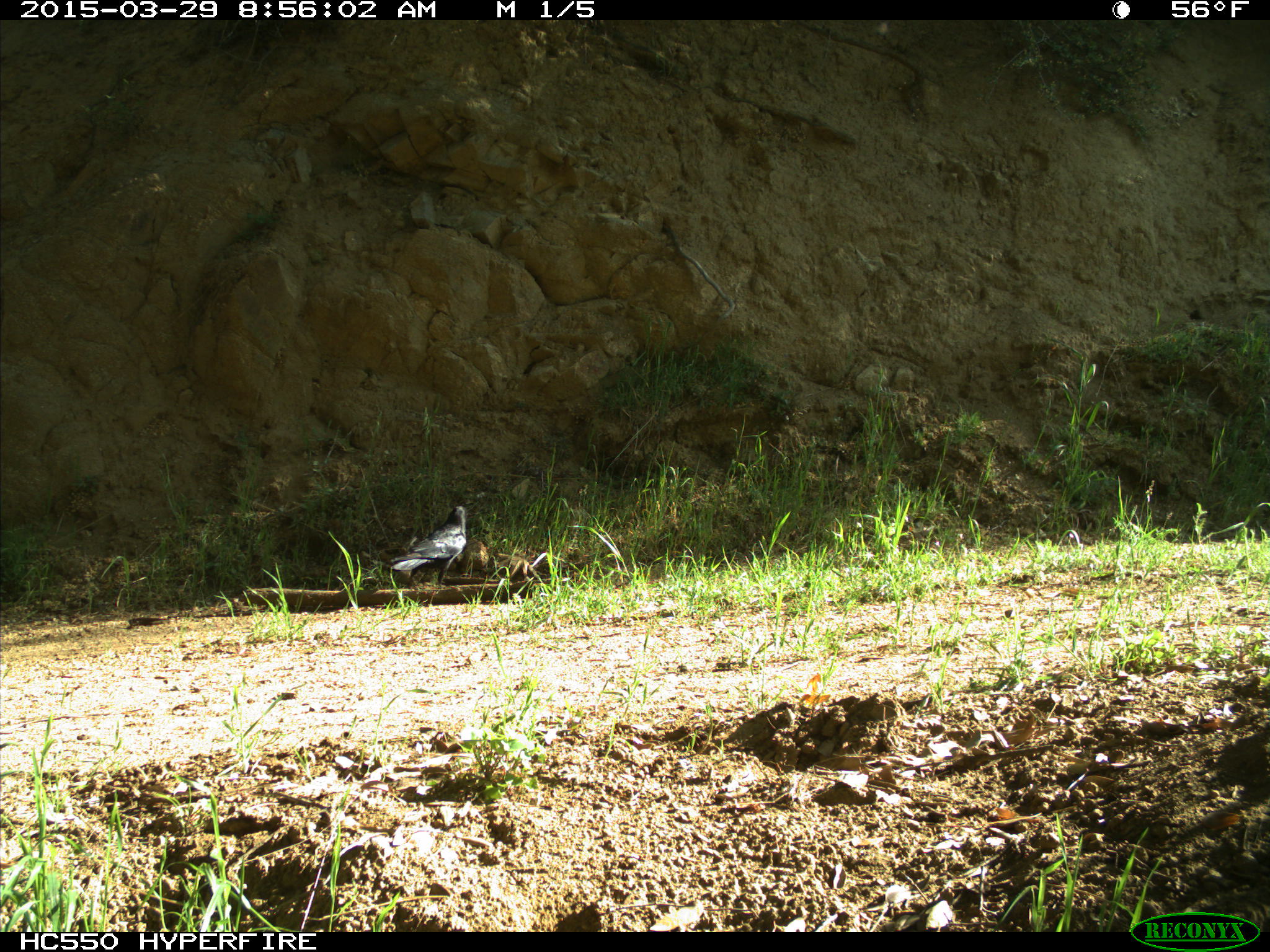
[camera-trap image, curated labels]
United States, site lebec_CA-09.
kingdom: Animalia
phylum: Chordata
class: Aves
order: Passeriformes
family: Corvidae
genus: Corvus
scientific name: Corvus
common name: crows and ravens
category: unidentified corvus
Unidentified corvus (crows and ravens) (Corvus).